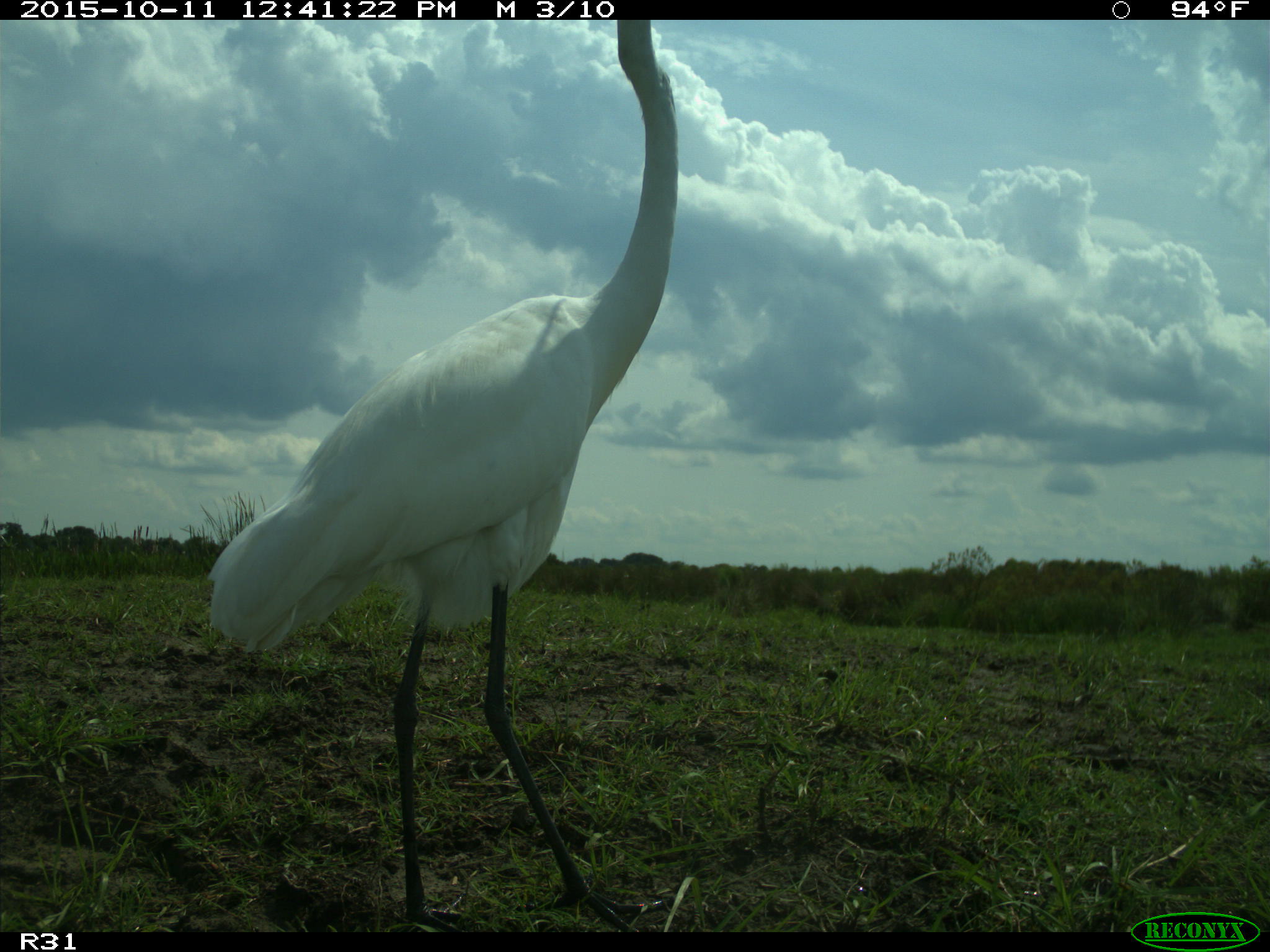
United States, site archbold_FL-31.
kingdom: Animalia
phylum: Chordata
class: Aves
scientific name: Aves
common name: birds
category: unidentified bird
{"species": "unidentified bird (birds) (Aves)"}